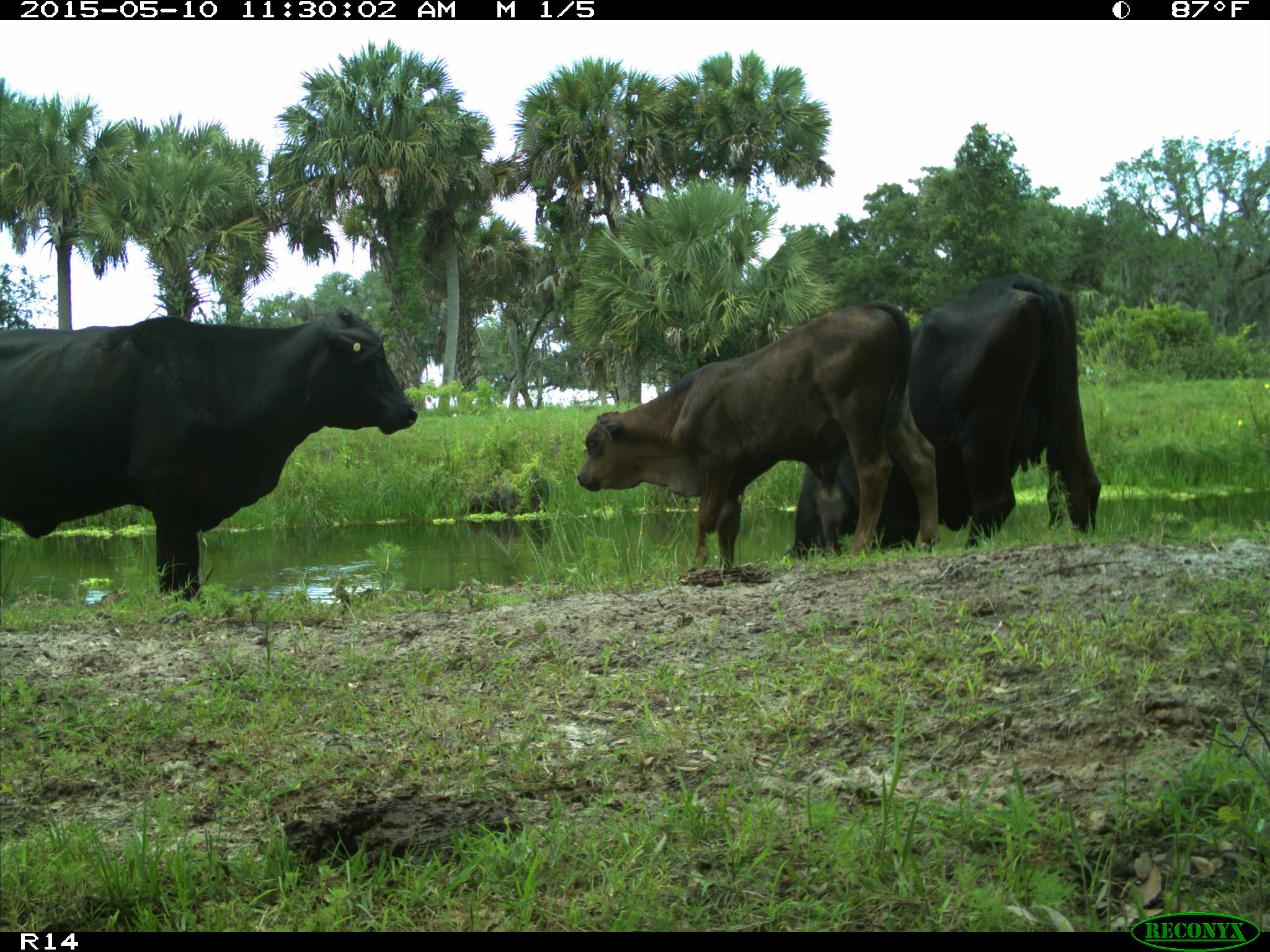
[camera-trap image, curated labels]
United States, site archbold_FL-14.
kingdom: Animalia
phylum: Chordata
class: Mammalia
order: Artiodactyla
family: Bovidae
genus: Bos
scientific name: Bos taurus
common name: domestic cow